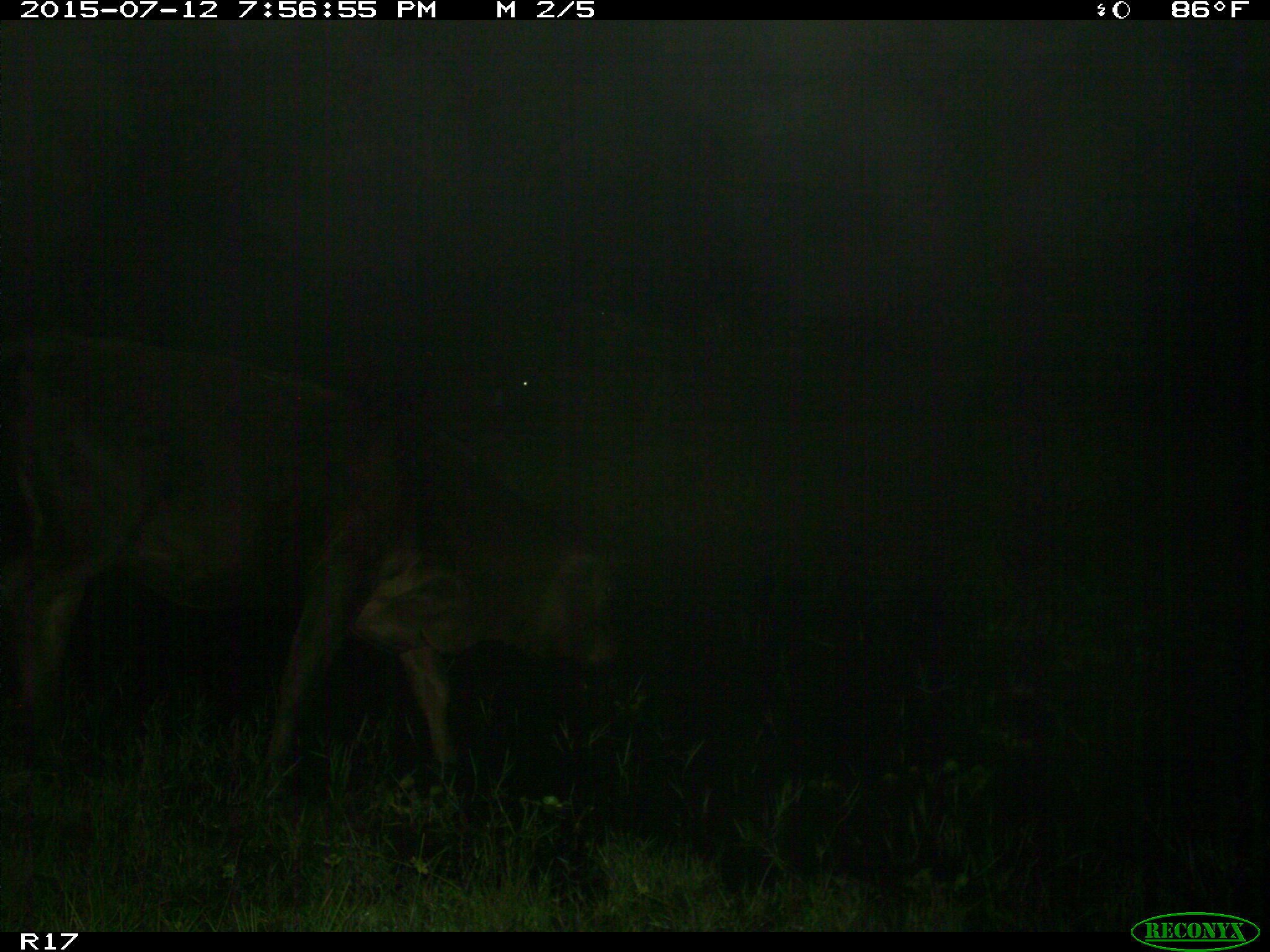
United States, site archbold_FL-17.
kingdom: Animalia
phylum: Chordata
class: Mammalia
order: Artiodactyla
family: Bovidae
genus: Bos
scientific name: Bos taurus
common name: domestic cow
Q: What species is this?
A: Bos taurus (domestic cow).